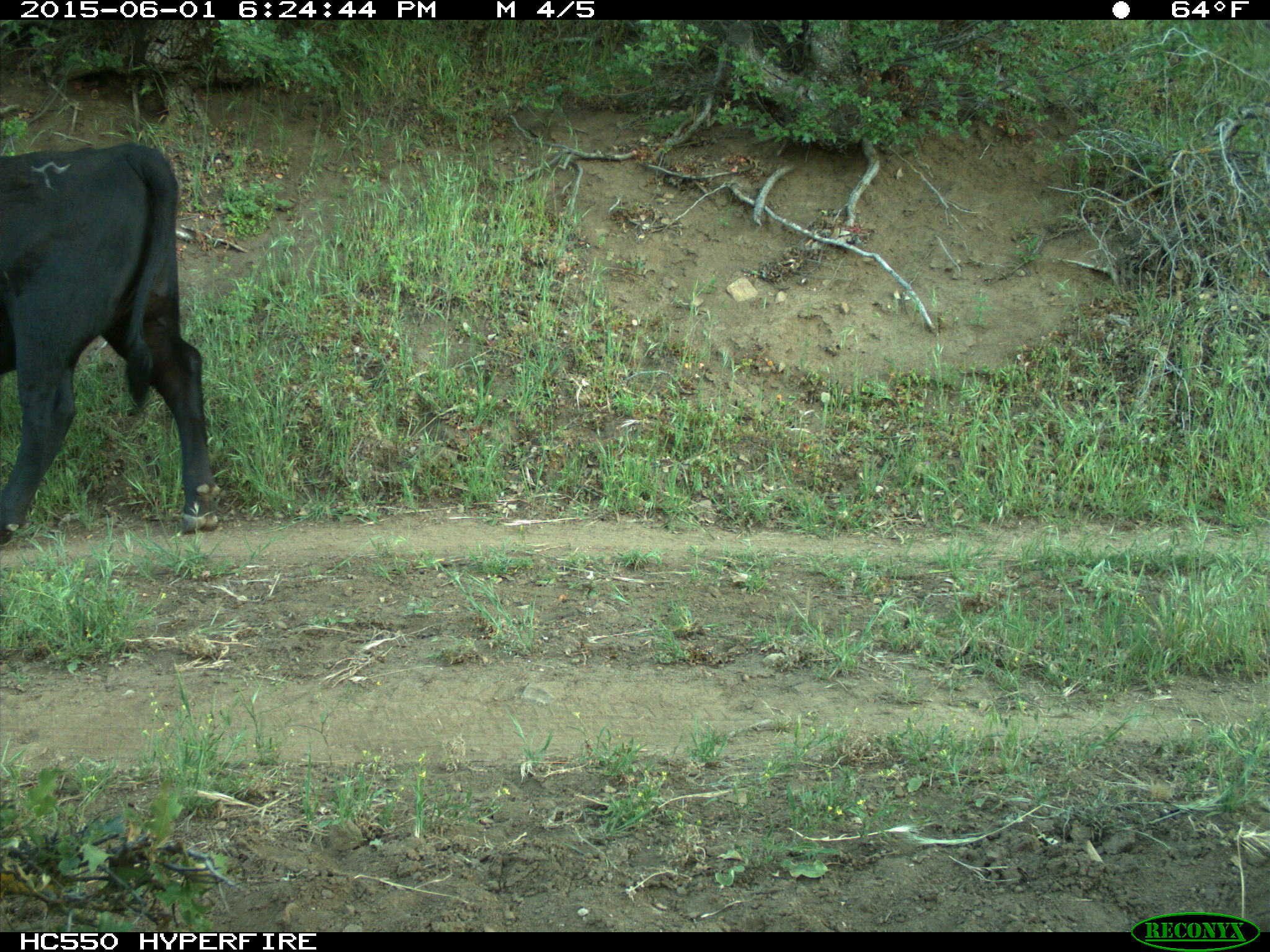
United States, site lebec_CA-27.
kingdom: Animalia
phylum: Chordata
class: Mammalia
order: Artiodactyla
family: Bovidae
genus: Bos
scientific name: Bos taurus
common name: domestic cow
Bos taurus (domestic cow).